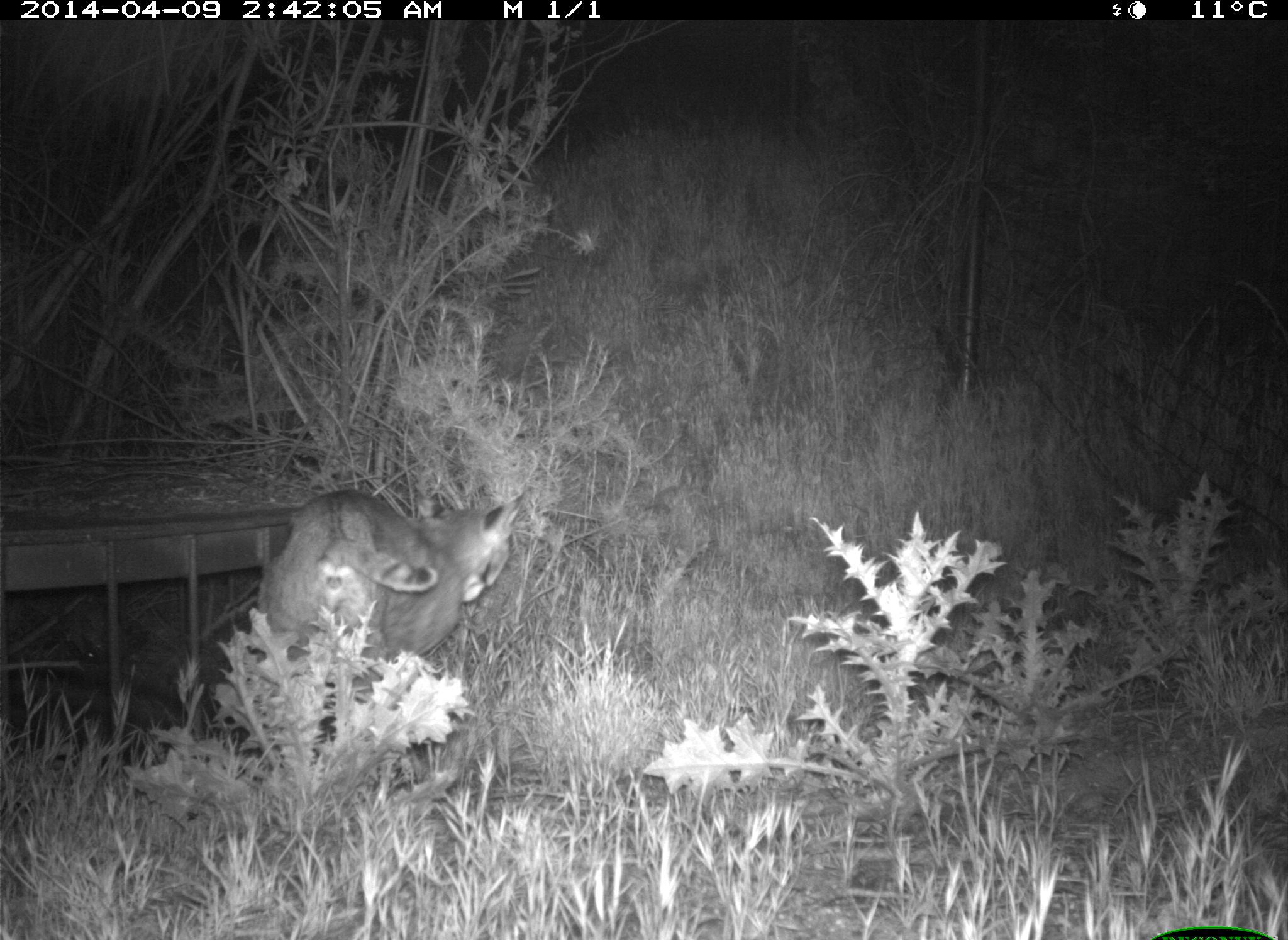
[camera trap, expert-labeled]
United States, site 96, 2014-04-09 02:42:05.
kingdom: Animalia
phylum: Chordata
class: Mammalia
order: Carnivora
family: Felidae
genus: Lynx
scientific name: Lynx rufus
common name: bobcat